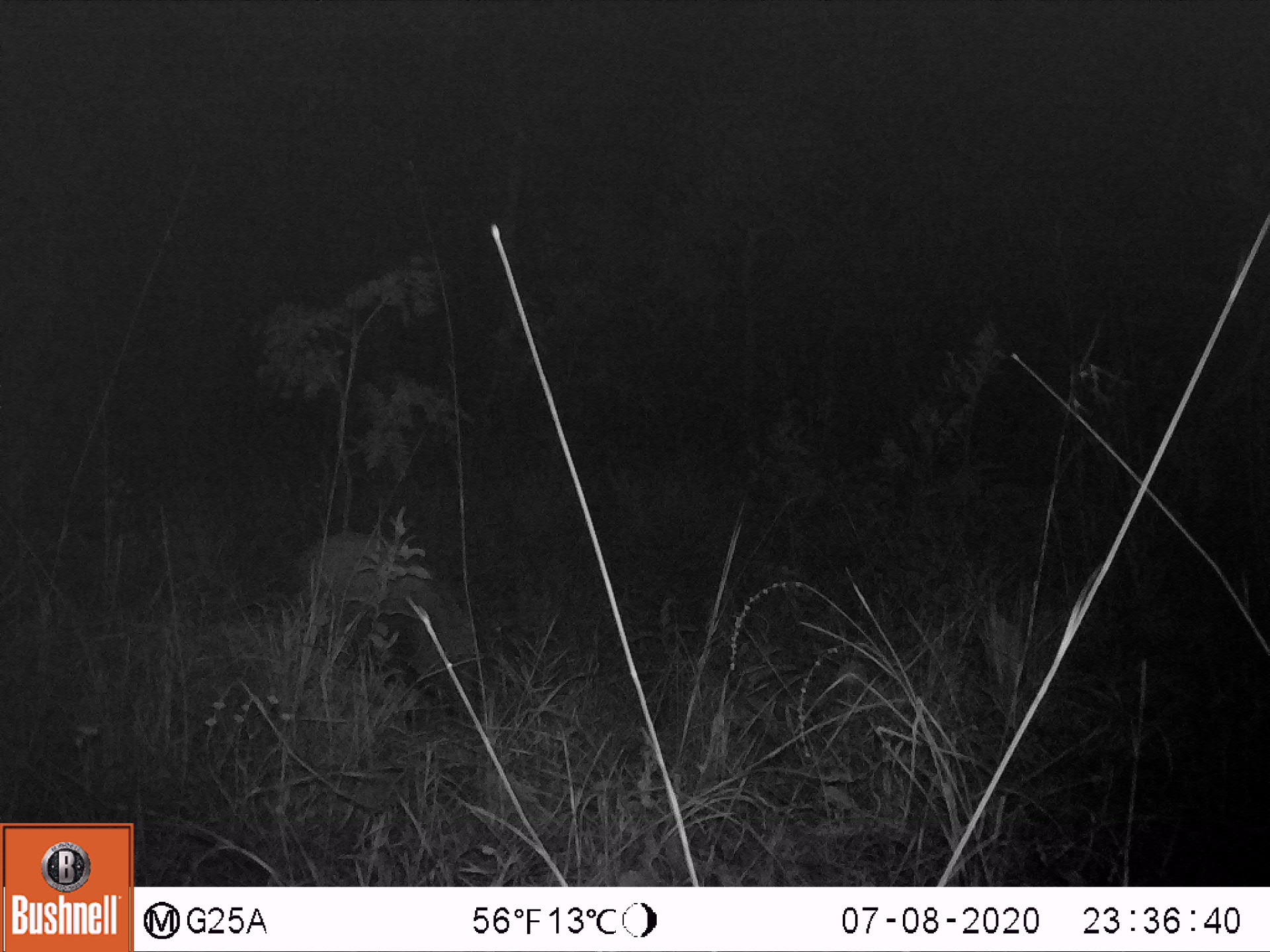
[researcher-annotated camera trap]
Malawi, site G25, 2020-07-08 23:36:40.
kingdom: Animalia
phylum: Chordata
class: Mammalia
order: Artiodactyla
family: Suidae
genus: Potamochoerus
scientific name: Potamochoerus larvatus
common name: bushpig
Bushpig (Potamochoerus larvatus), count 1.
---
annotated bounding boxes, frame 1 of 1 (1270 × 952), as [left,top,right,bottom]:
bushpig: [282,524,474,718]